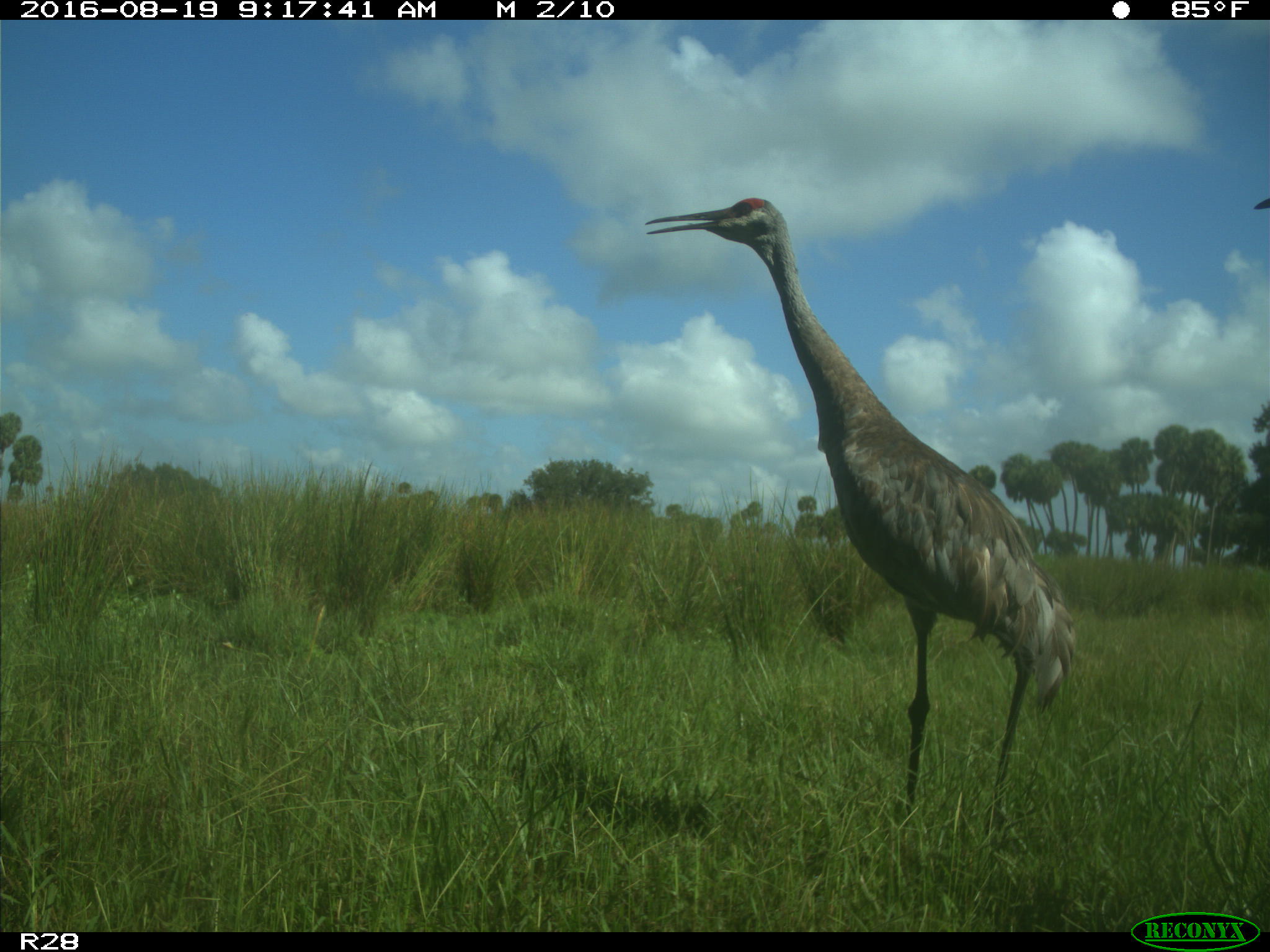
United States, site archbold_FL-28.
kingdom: Animalia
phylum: Chordata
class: Aves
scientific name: Aves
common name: birds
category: unidentified bird